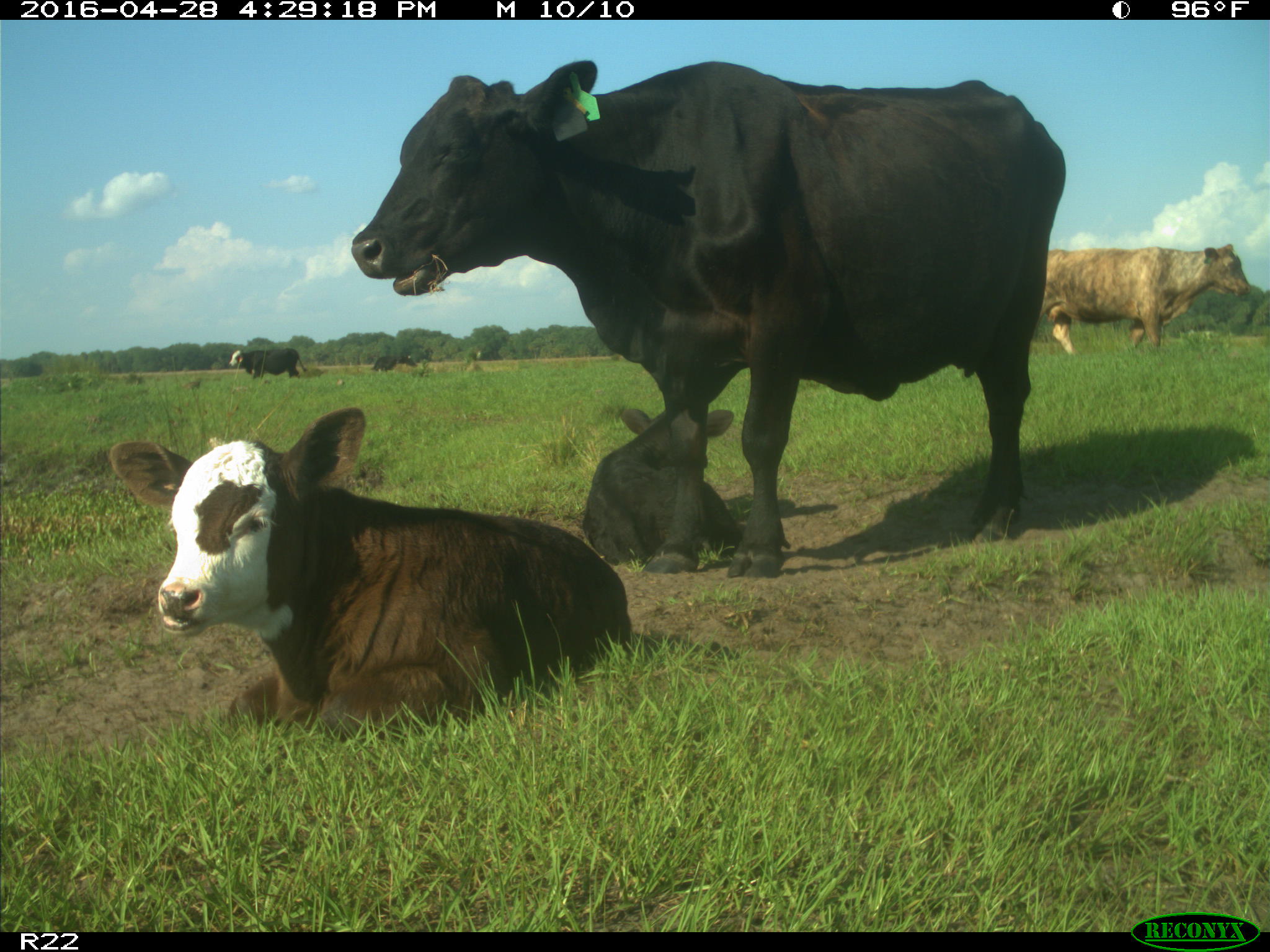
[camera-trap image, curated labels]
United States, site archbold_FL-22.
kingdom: Animalia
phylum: Chordata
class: Mammalia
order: Artiodactyla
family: Bovidae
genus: Bos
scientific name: Bos taurus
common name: domestic cow